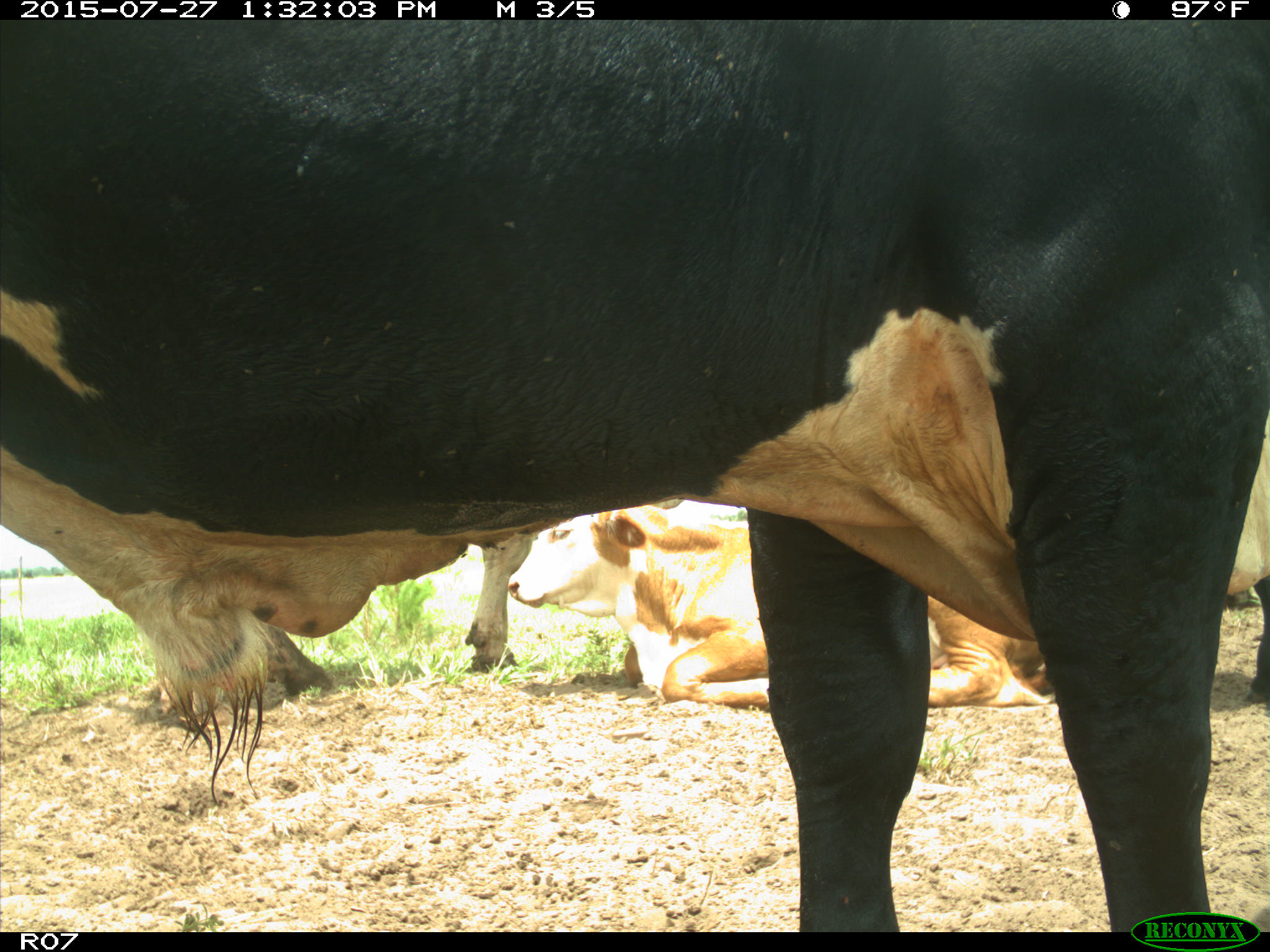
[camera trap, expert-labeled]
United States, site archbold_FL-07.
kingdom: Animalia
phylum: Chordata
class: Mammalia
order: Artiodactyla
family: Bovidae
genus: Bos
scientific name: Bos taurus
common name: domestic cow